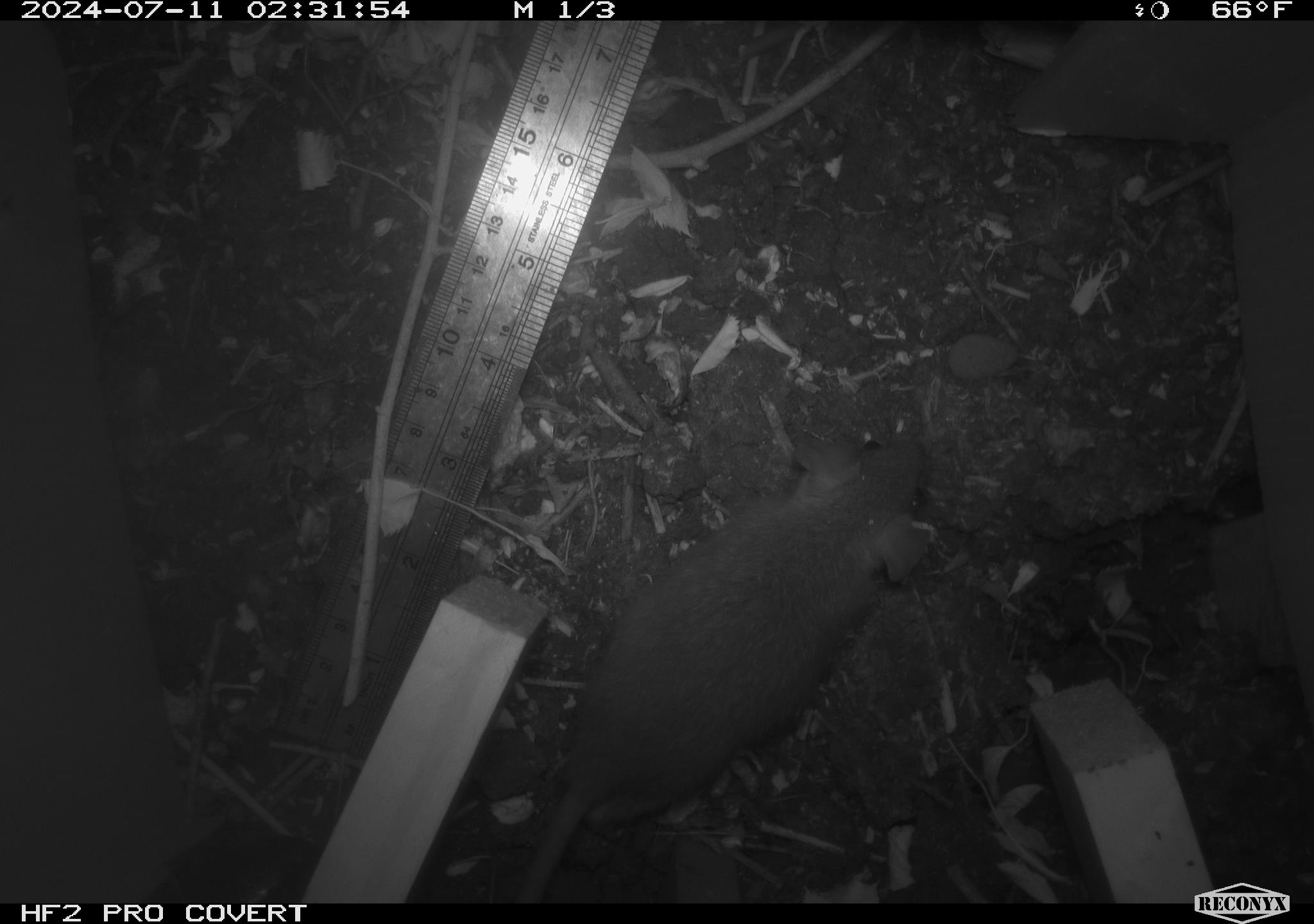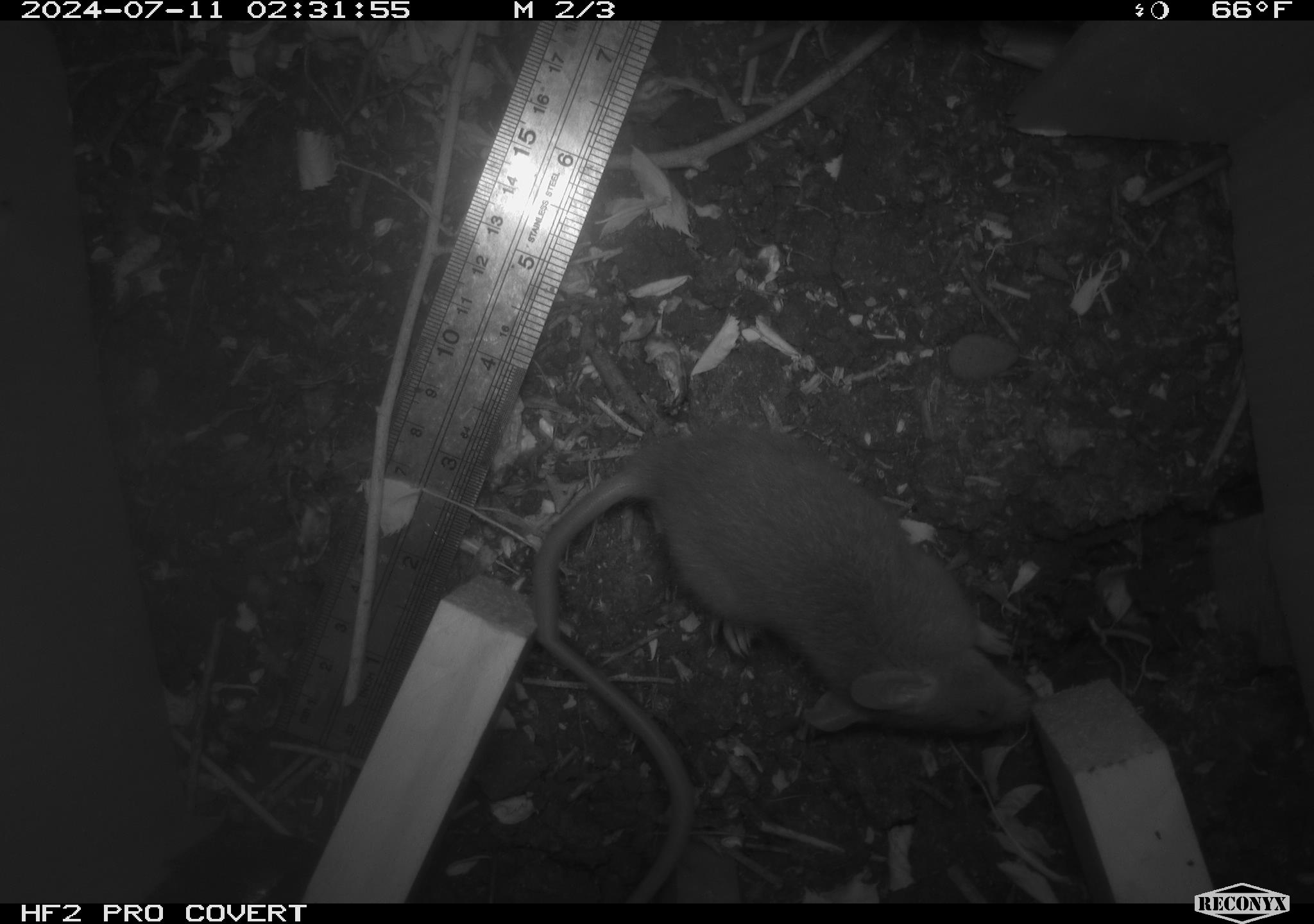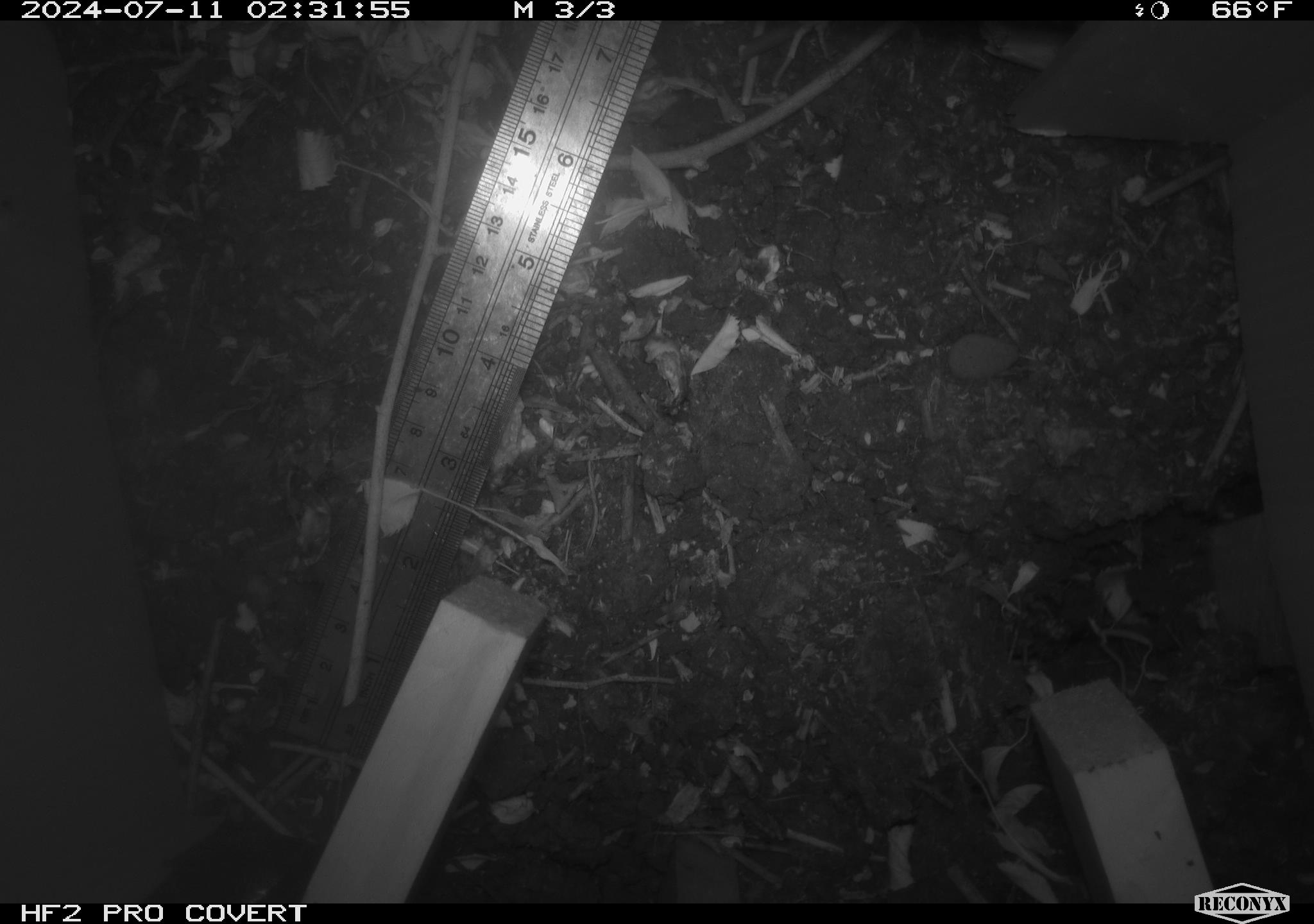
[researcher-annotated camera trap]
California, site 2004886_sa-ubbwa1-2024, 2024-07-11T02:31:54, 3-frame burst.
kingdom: Animalia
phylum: Chordata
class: Mammalia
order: Rodentia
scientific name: Rodentia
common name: mouse species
Mouse species (Rodentia).